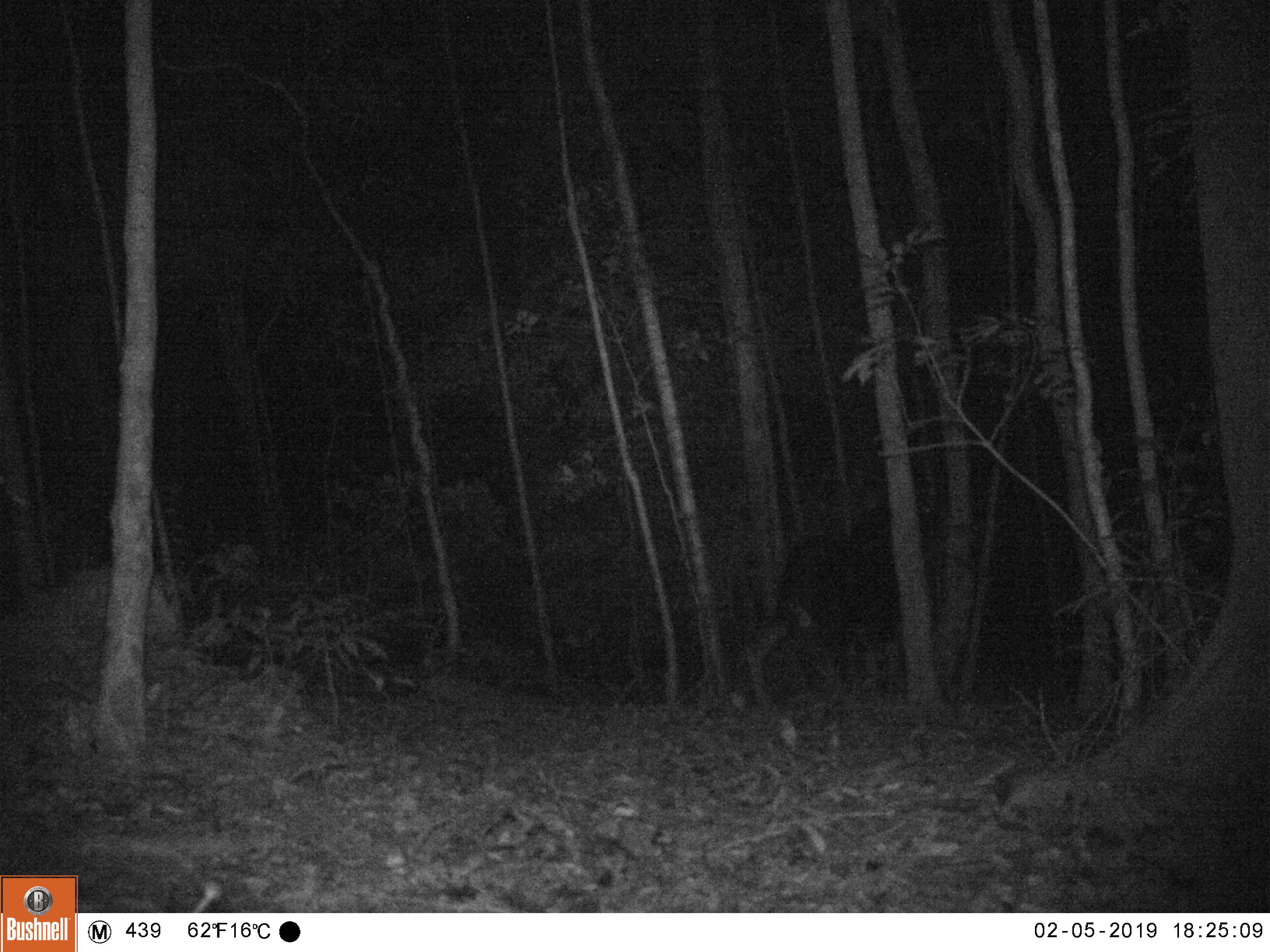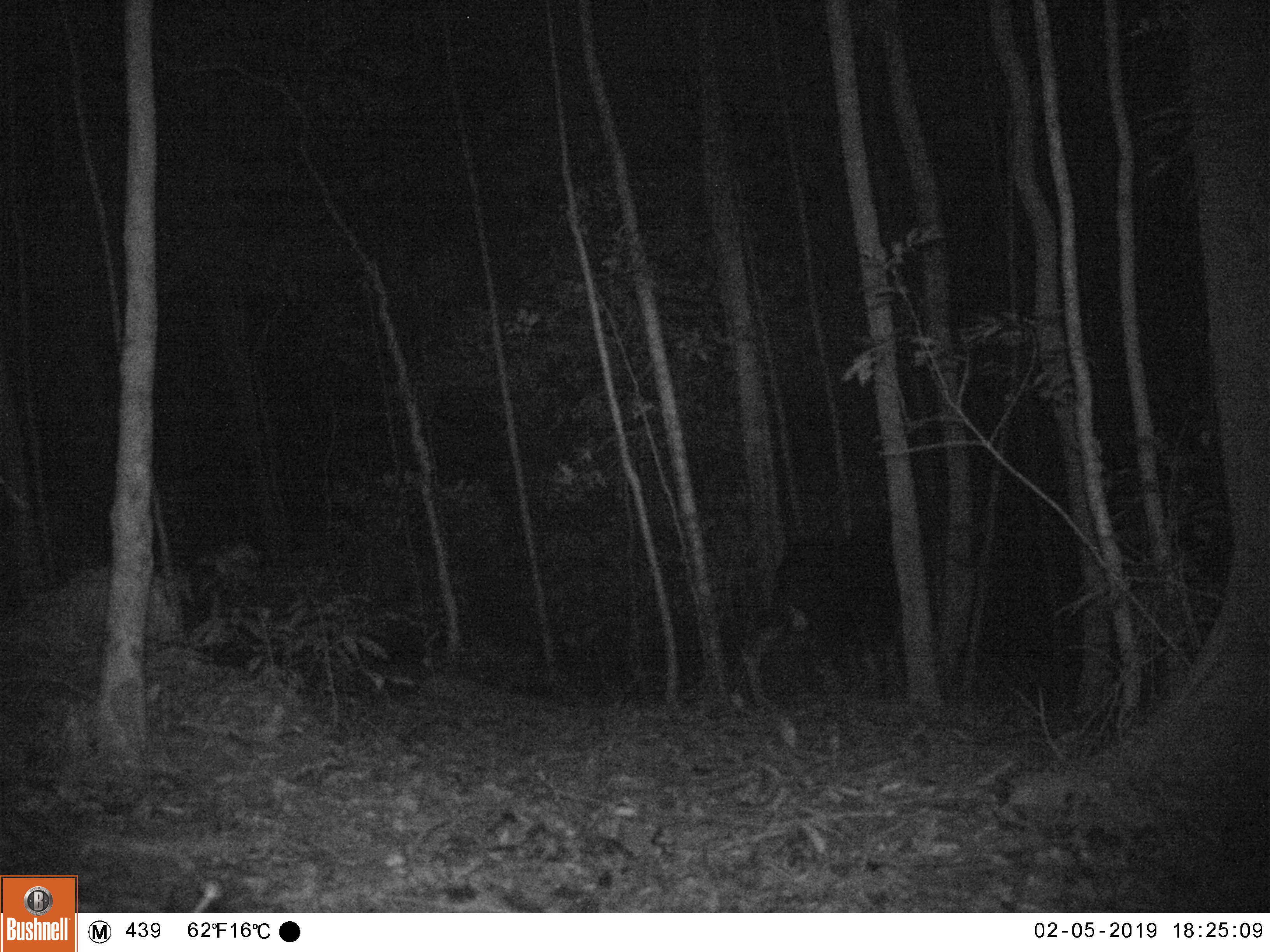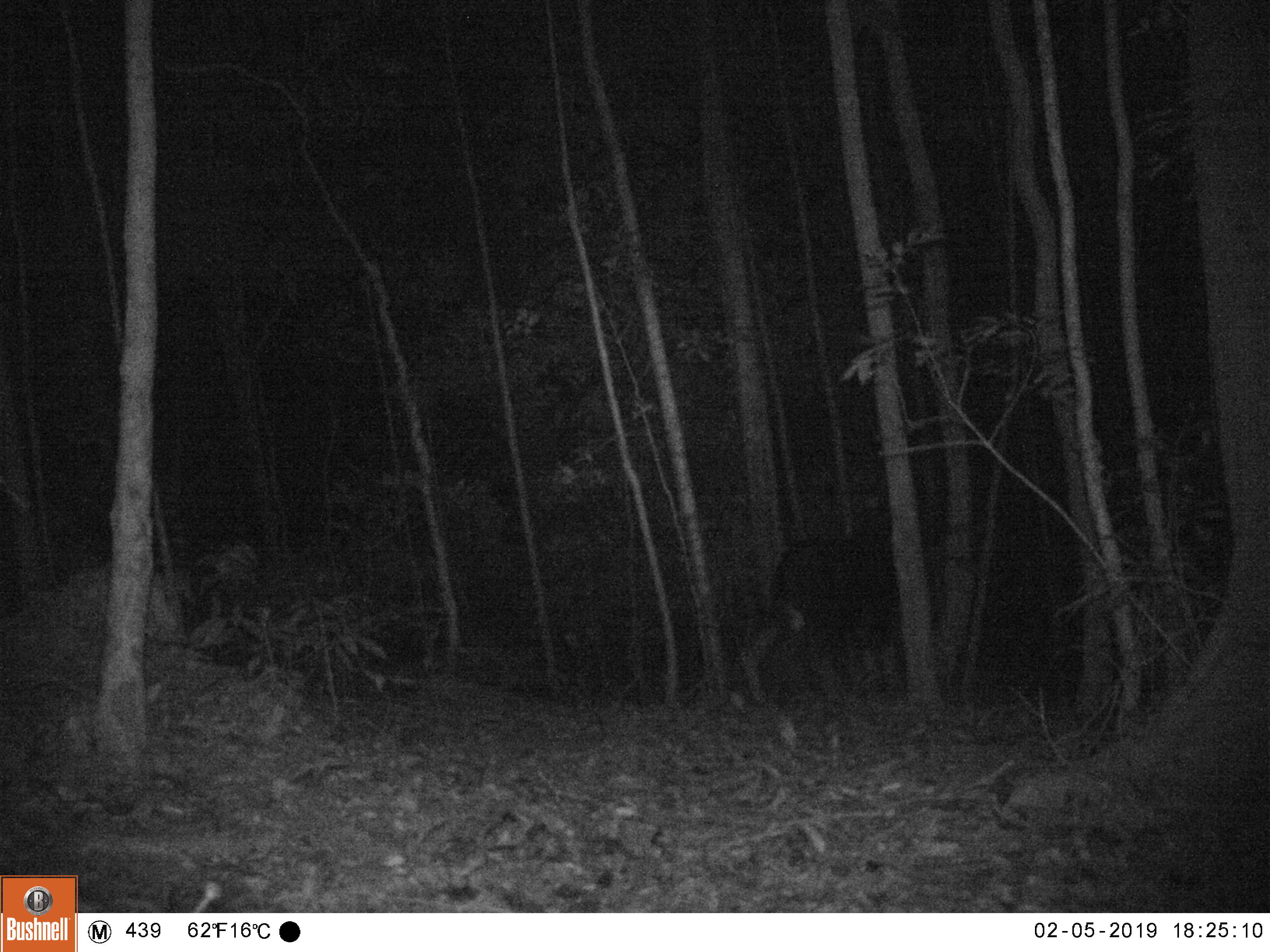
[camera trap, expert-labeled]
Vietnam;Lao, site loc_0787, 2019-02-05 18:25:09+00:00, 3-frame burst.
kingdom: Animalia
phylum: Chordata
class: Mammalia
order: Artiodactyla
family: Bovidae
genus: Capricornis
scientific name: Capricornis sumatraensis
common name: chinese serow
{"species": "chinese serow (Capricornis sumatraensis)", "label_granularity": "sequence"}